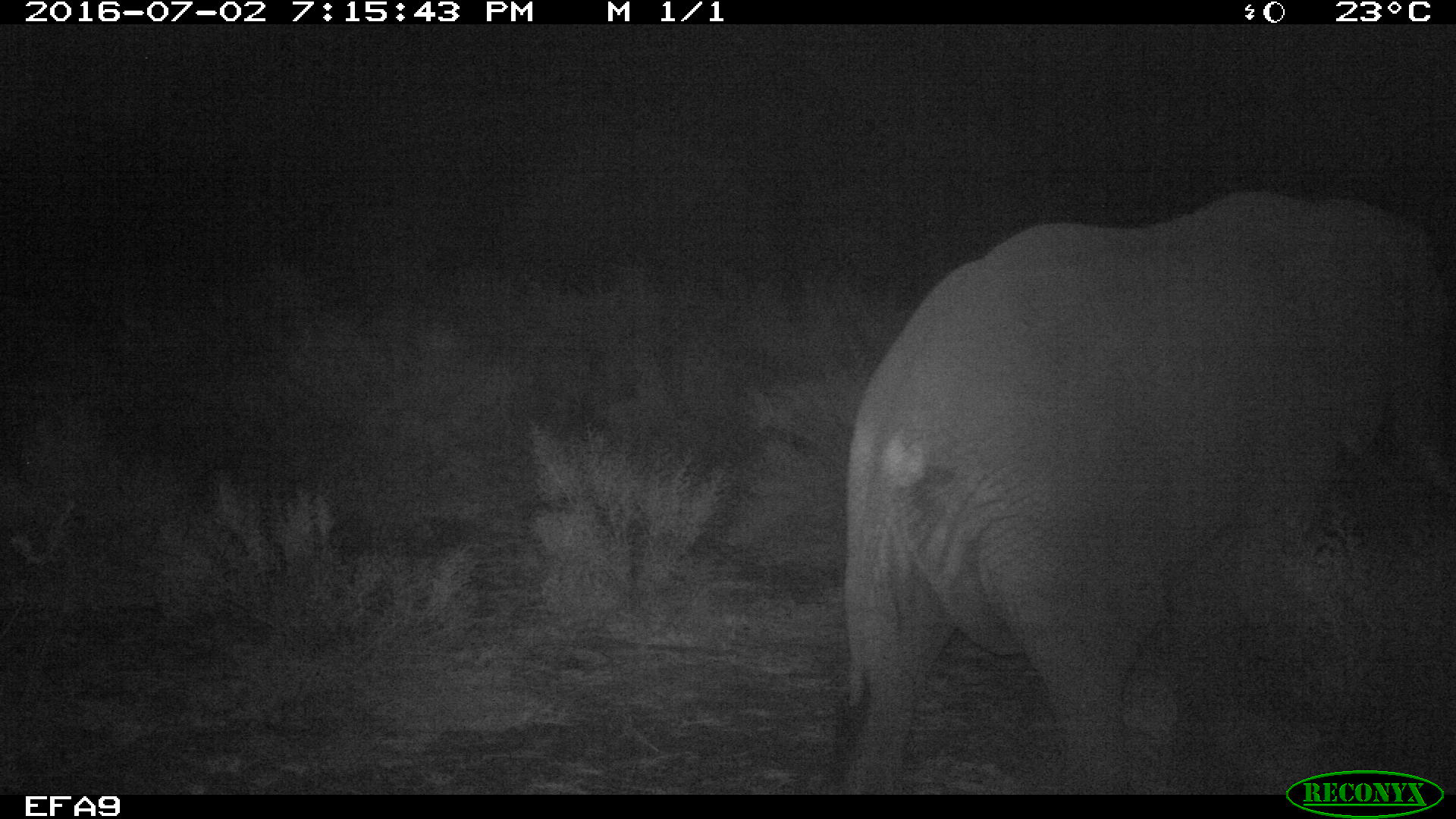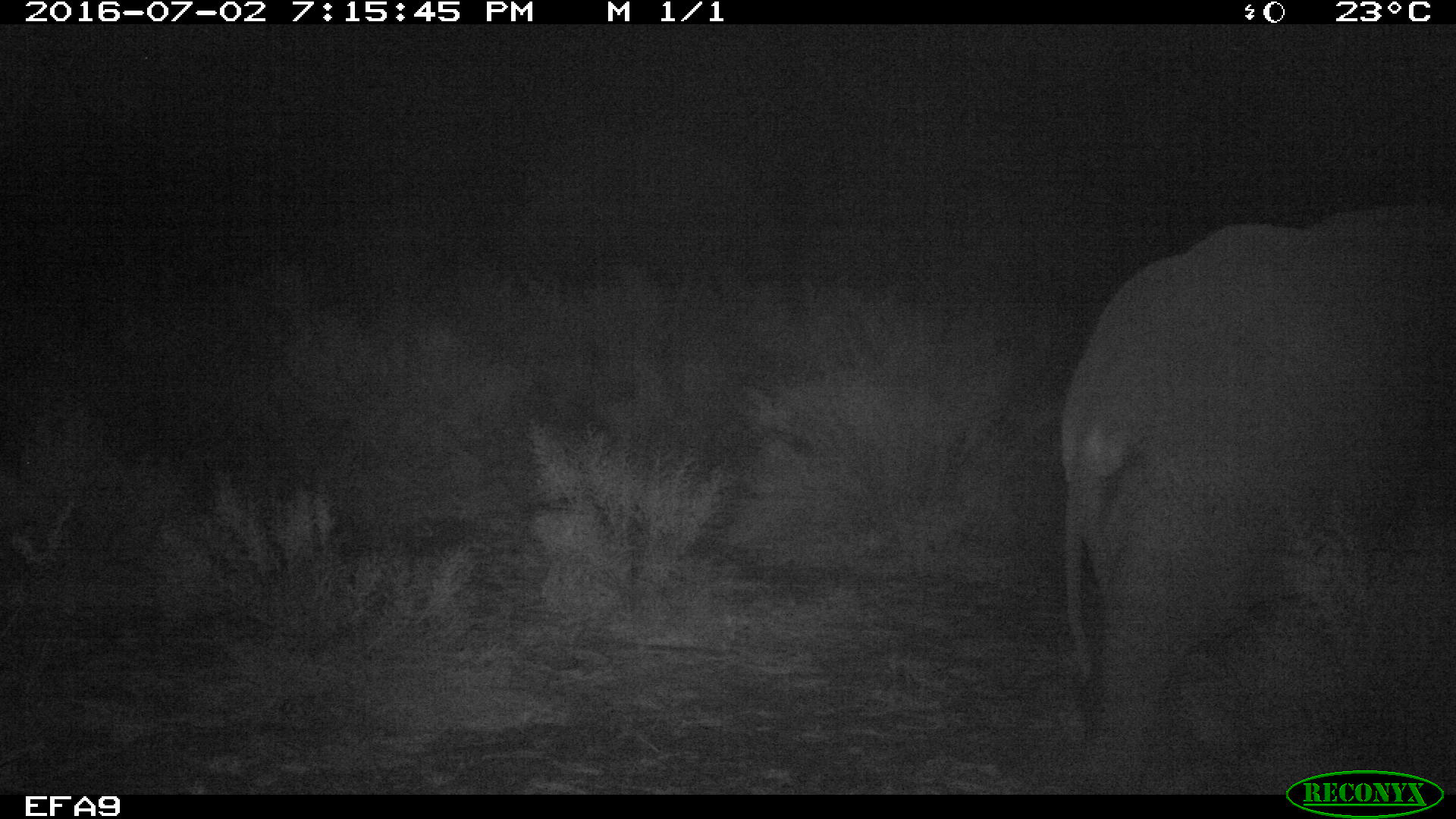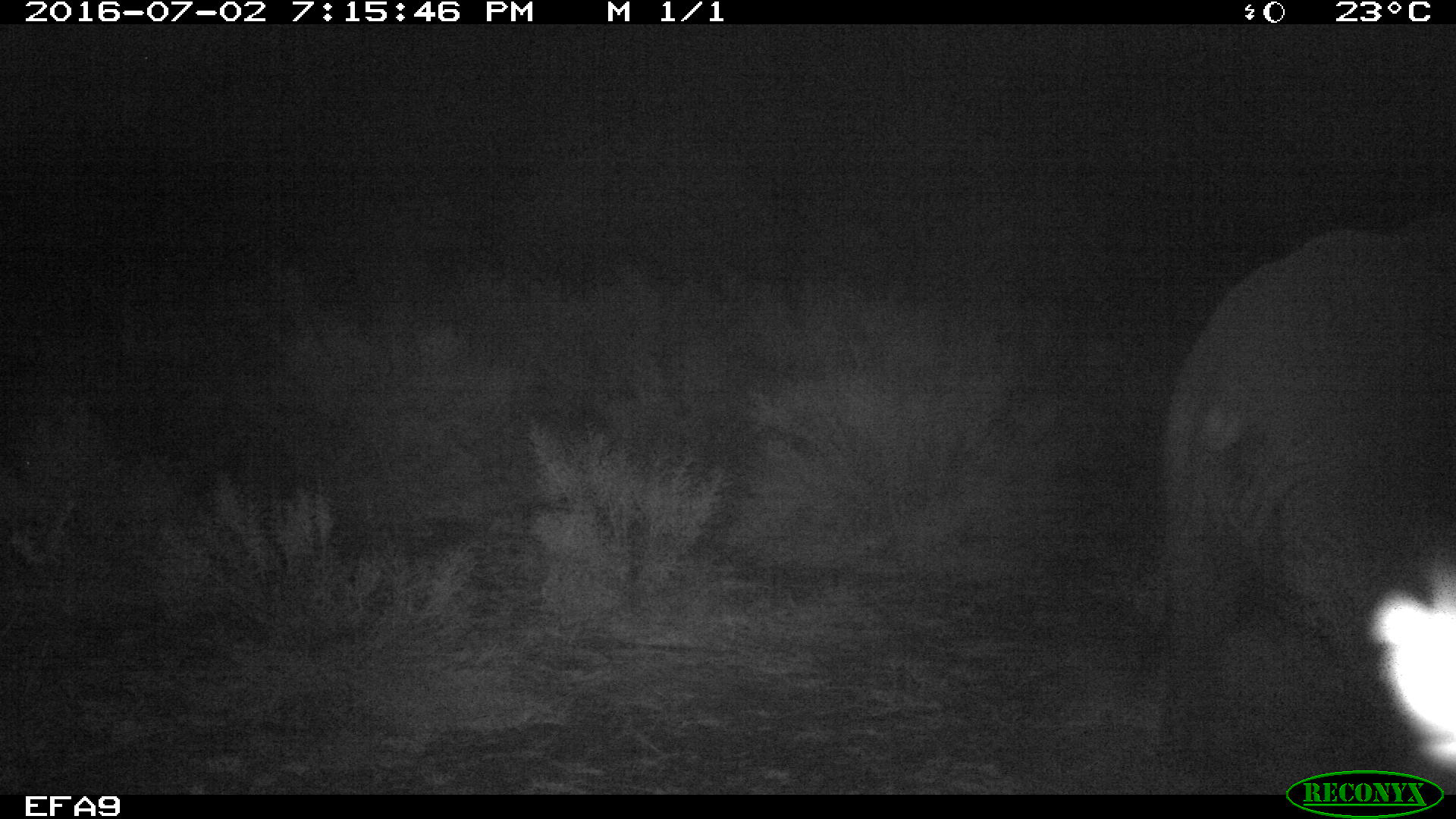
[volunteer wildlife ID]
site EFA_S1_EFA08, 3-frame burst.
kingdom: Animalia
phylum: Chordata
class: Mammalia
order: Proboscidea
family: Elephantidae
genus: Loxodonta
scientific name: Loxodonta africana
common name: african bush elephant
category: elephant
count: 1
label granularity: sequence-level